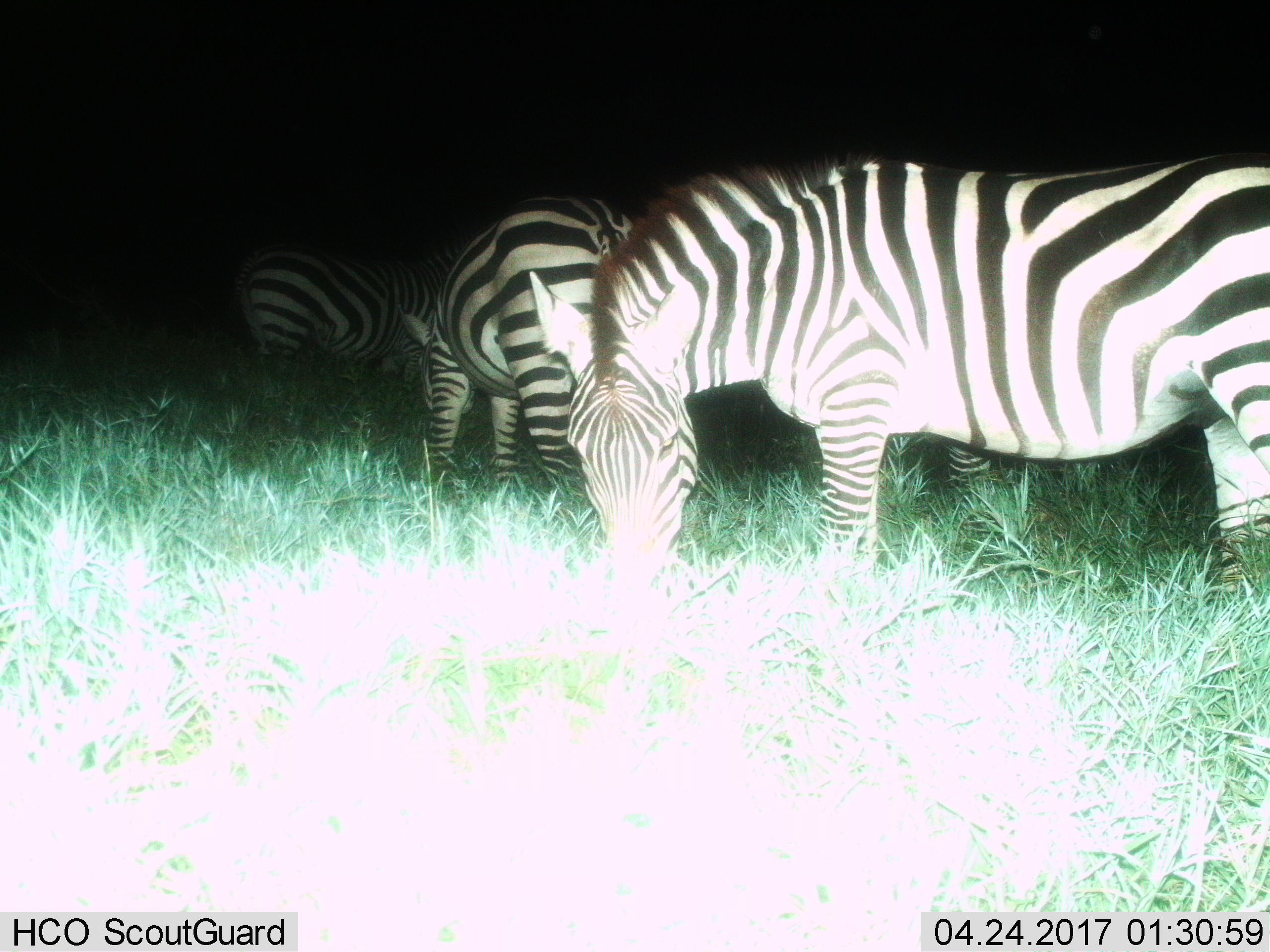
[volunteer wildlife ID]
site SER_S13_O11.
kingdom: Animalia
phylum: Chordata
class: Mammalia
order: Perissodactyla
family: Equidae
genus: Equus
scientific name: Equus quagga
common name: plains zebra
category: zebraplains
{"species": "zebraplains (plains zebra) (Equus quagga)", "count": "4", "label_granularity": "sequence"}